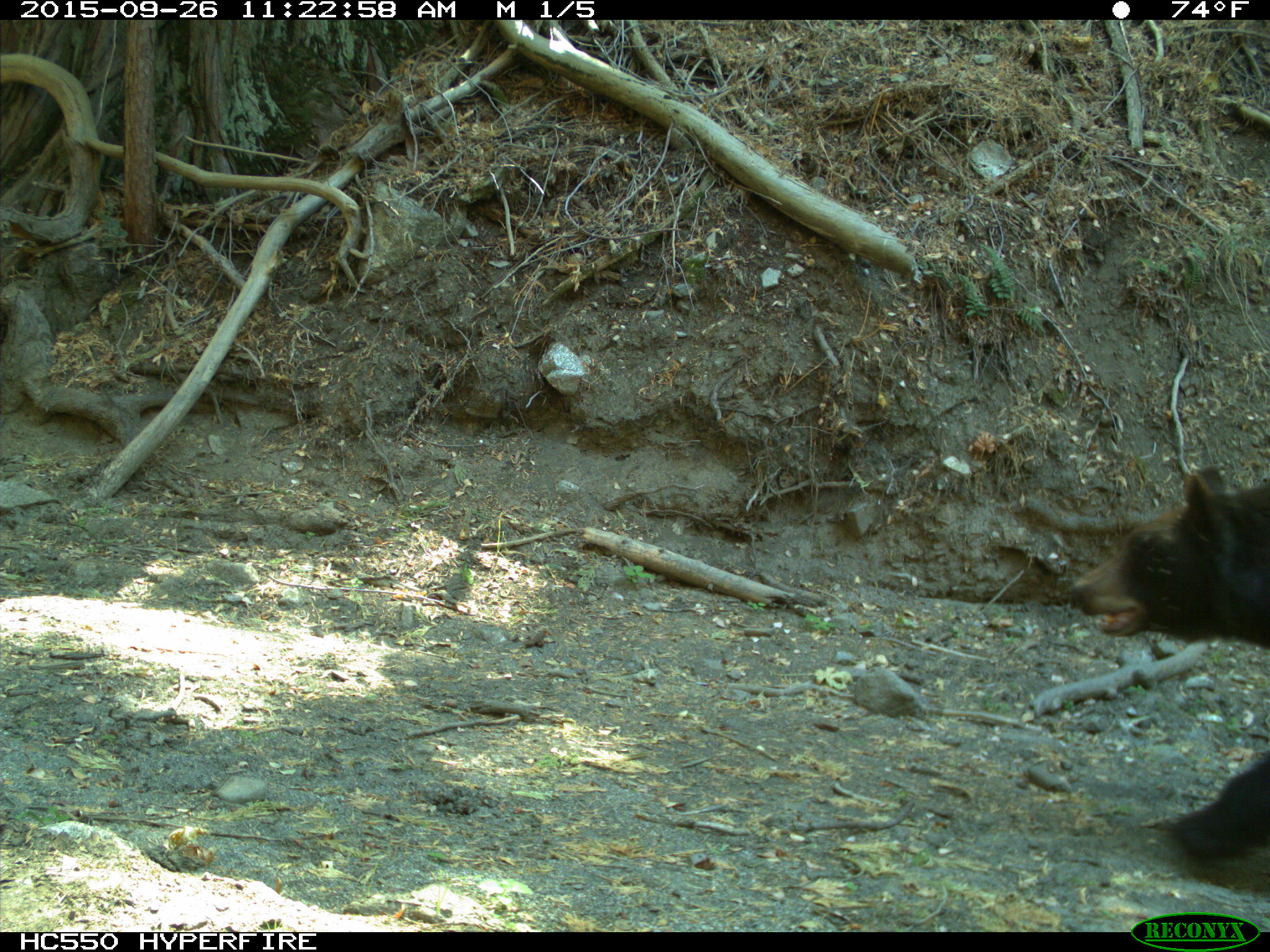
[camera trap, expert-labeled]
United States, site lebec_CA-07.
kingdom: Animalia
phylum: Chordata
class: Mammalia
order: Carnivora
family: Ursidae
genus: Ursus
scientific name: Ursus americanus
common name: american black bear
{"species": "Ursus americanus (american black bear)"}